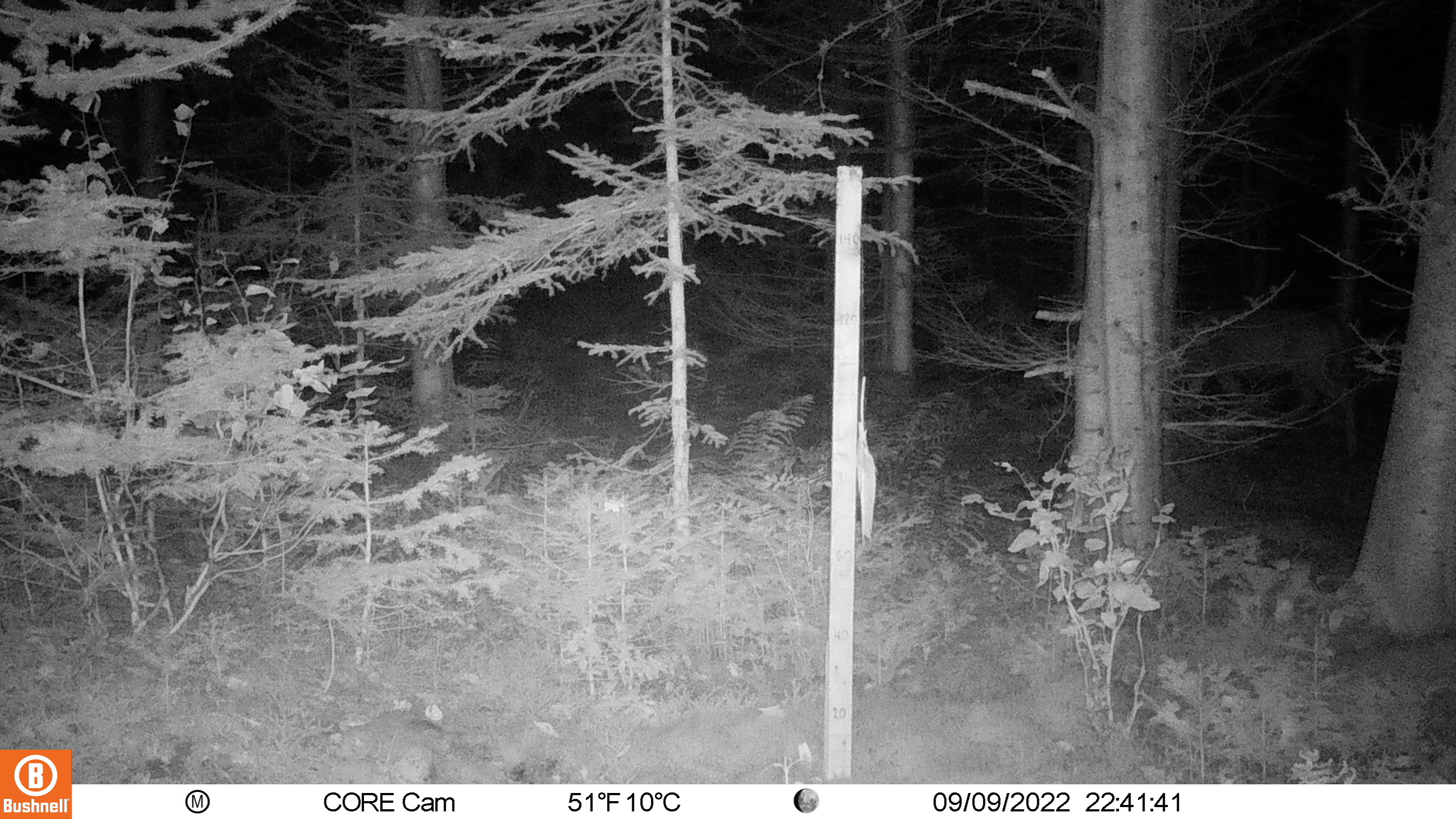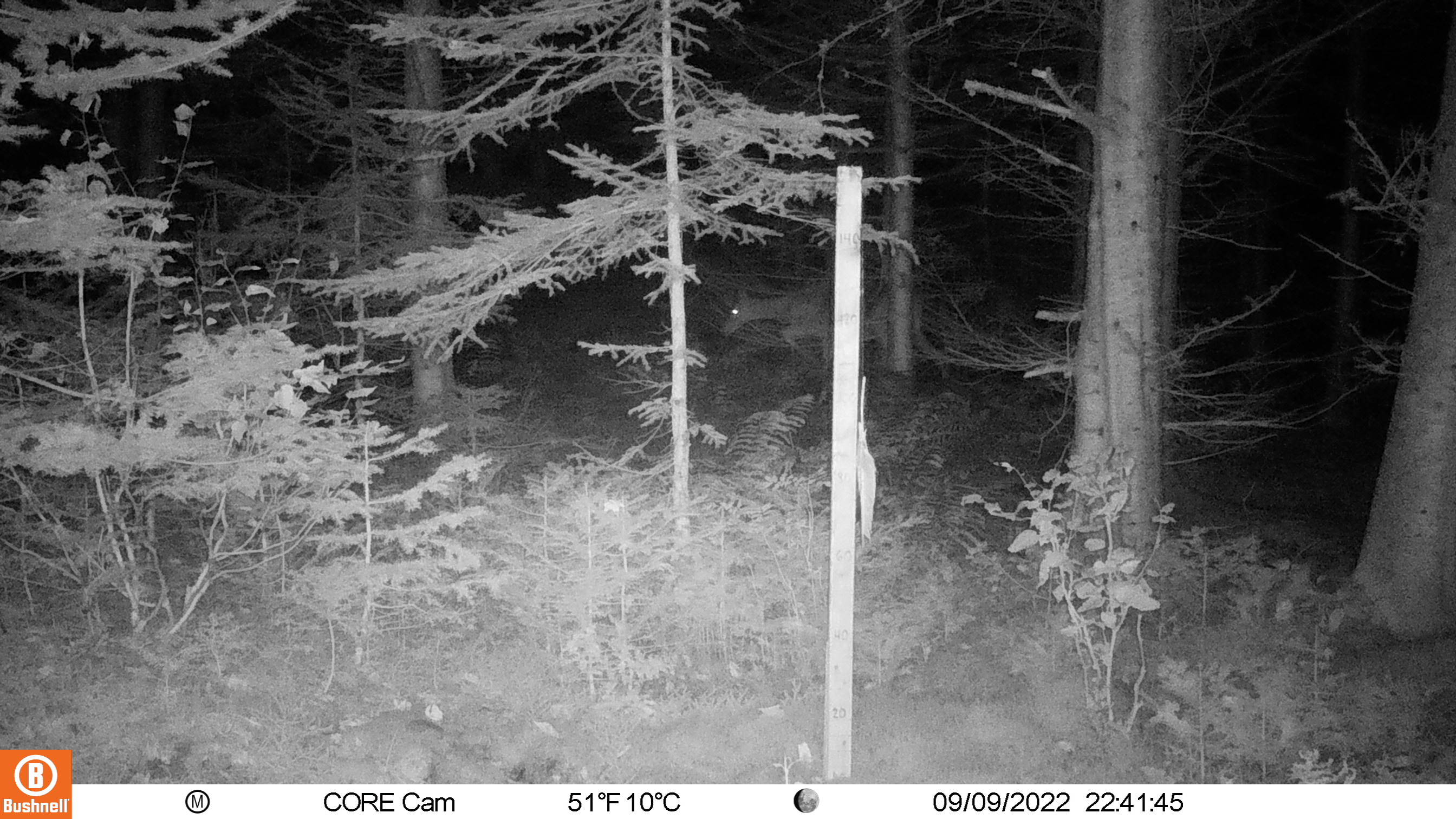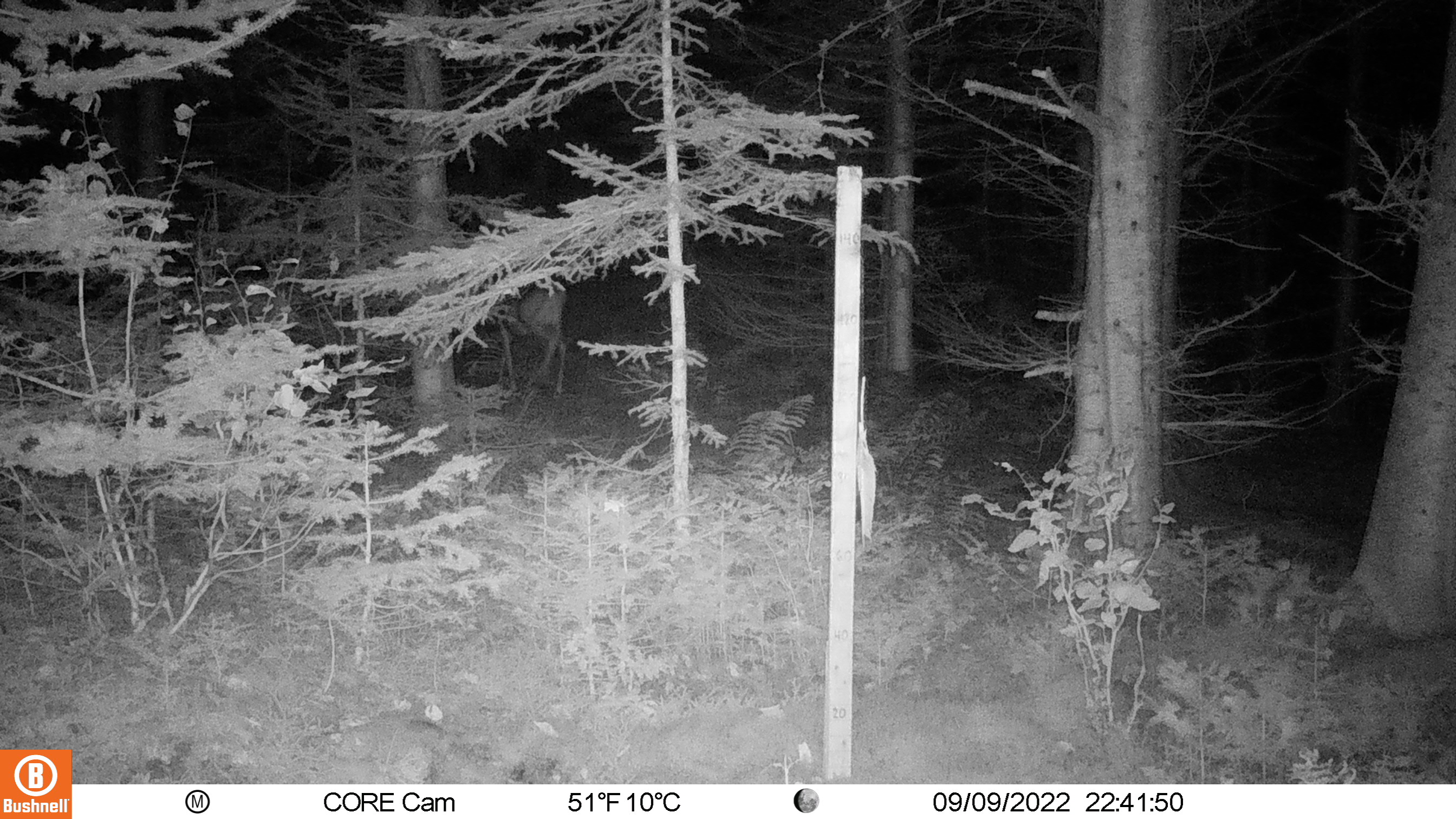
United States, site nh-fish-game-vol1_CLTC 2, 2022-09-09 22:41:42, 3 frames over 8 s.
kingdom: Animalia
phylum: Chordata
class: Mammalia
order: Artiodactyla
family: Cervidae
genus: Odocoileus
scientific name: Odocoileus virginianus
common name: white-tailed deer